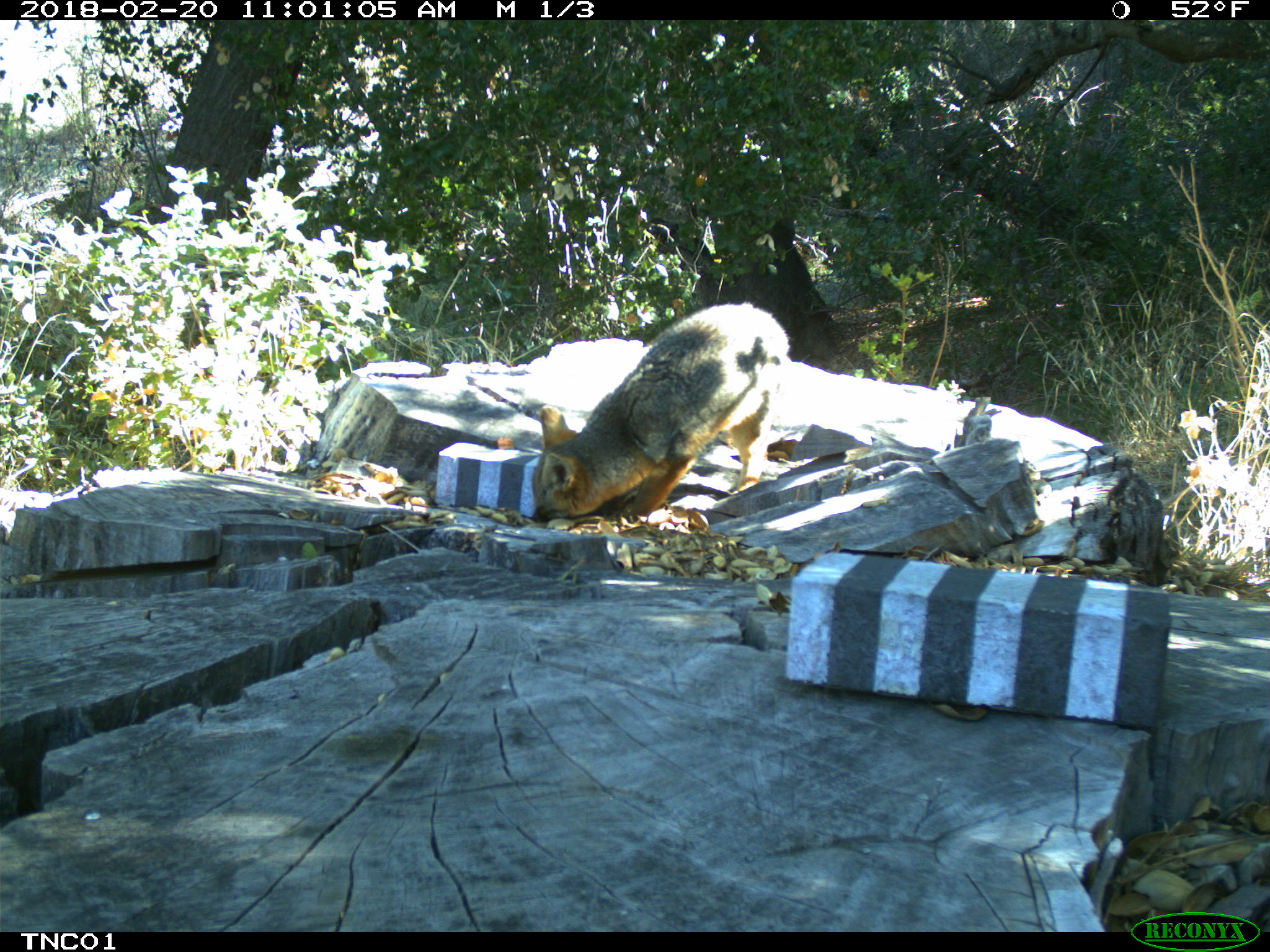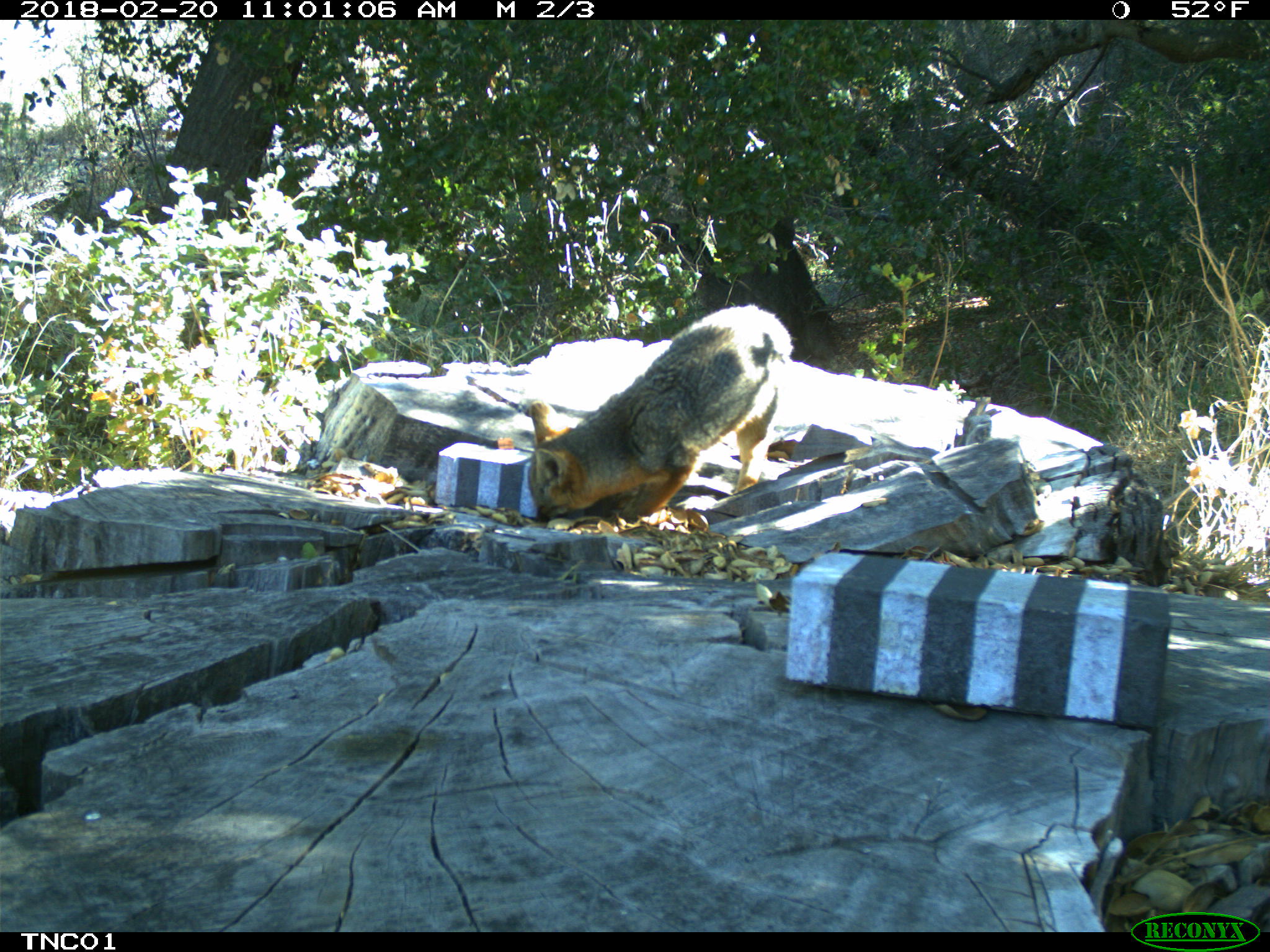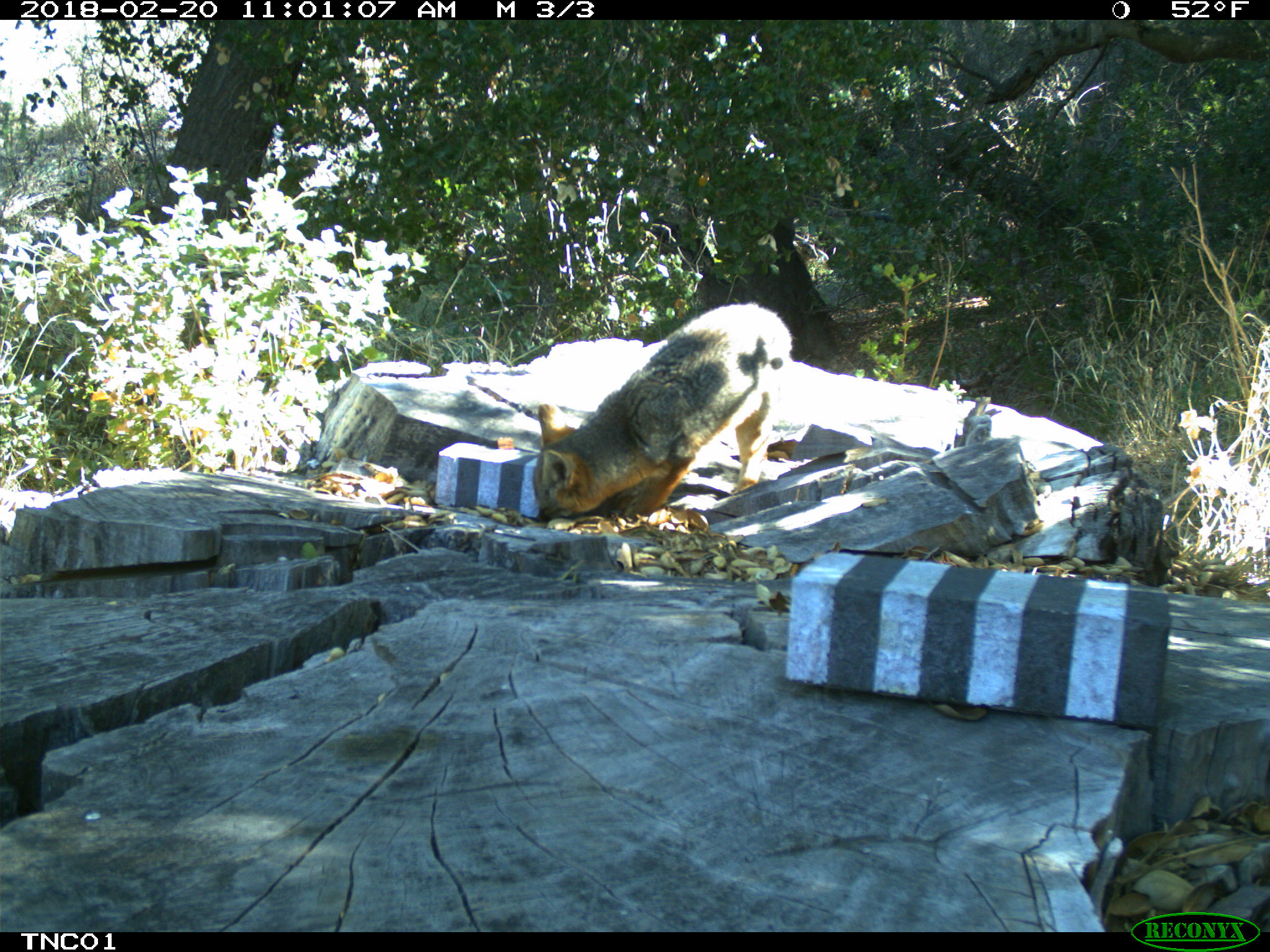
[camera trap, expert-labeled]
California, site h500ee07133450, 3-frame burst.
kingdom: Animalia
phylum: Chordata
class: Mammalia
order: Carnivora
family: Canidae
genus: Urocyon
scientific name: Urocyon littoralis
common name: island fox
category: fox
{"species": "fox (island fox) (Urocyon littoralis)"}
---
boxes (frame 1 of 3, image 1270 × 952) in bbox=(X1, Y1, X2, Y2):
fox: bbox=(530, 300, 789, 524)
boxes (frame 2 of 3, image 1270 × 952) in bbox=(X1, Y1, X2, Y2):
fox: bbox=(527, 302, 795, 519)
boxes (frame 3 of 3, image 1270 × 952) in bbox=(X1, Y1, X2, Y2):
fox: bbox=(531, 301, 792, 524)